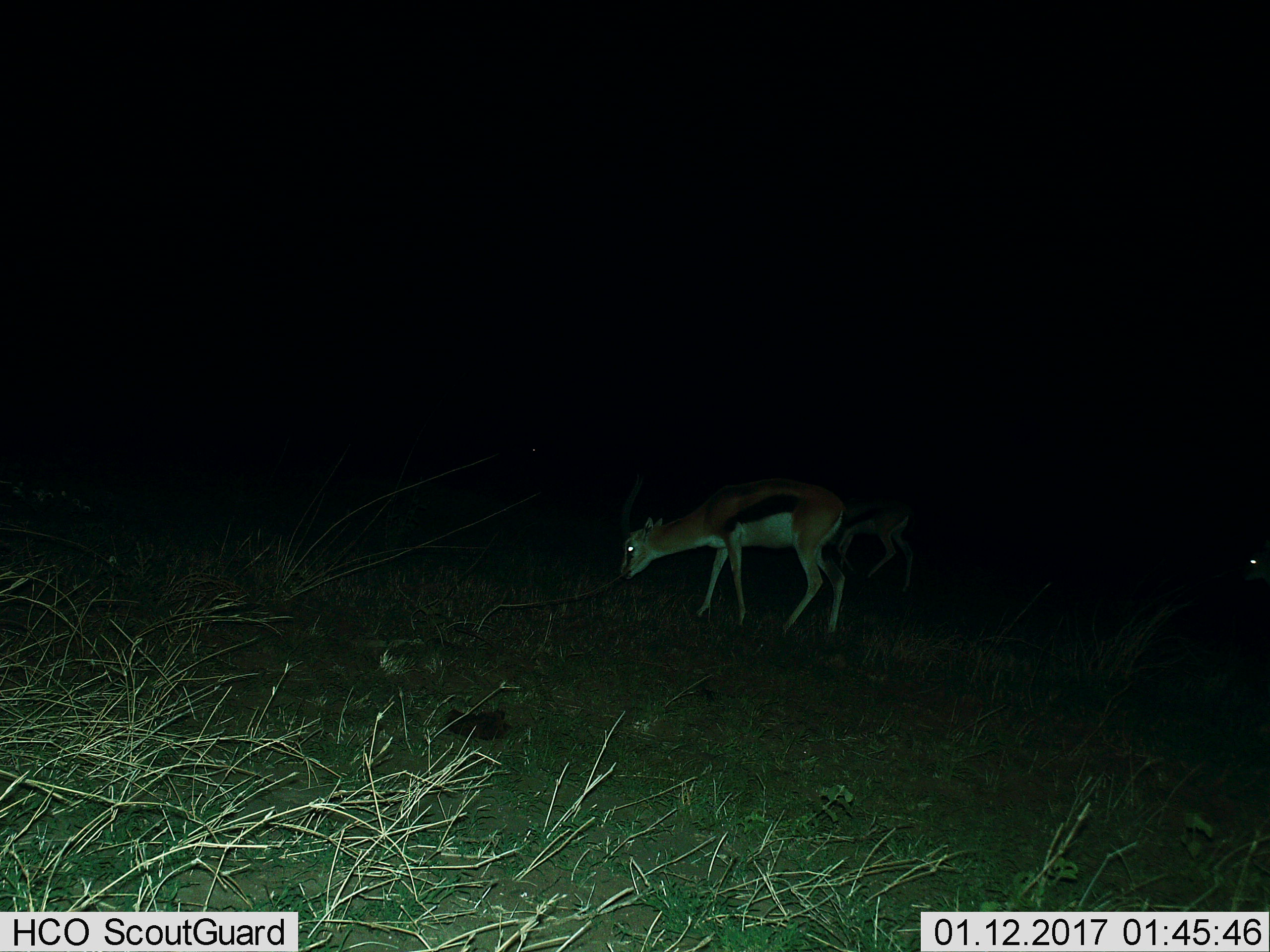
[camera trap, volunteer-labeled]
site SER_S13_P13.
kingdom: Animalia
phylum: Chordata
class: Mammalia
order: Artiodactyla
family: Bovidae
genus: Eudorcas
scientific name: Eudorcas thomsonii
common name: thomson's gazelle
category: gazellethomsons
Gazellethomsons (thomson's gazelle) (Eudorcas thomsonii), count 2. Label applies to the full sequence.